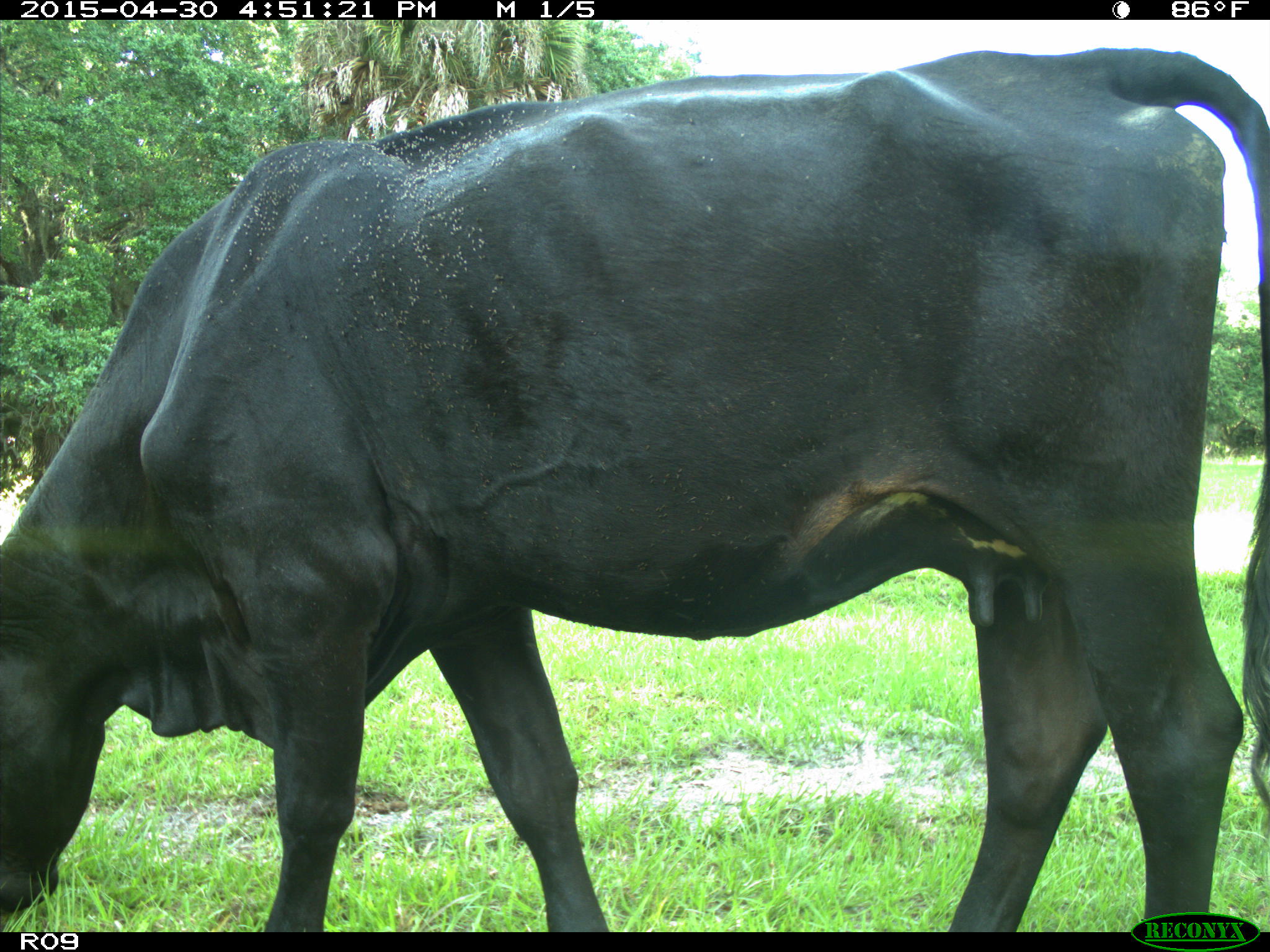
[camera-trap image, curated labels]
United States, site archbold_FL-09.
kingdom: Animalia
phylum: Chordata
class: Mammalia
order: Artiodactyla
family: Bovidae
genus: Bos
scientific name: Bos taurus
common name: domestic cow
Bos taurus (domestic cow).